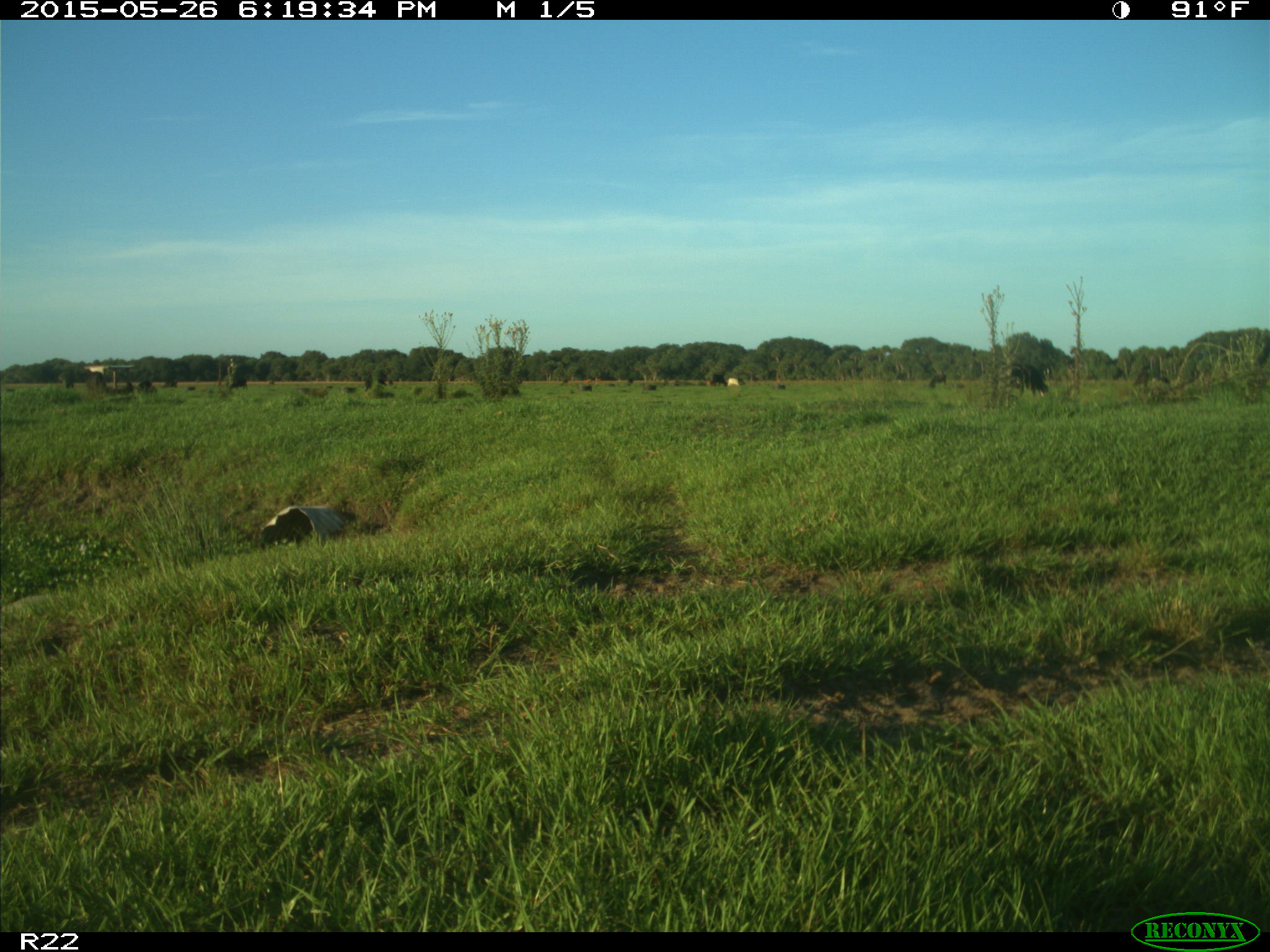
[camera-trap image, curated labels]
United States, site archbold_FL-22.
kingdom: Animalia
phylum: Chordata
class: Mammalia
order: Artiodactyla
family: Bovidae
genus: Bos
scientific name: Bos taurus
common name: domestic cow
Bos taurus (domestic cow).